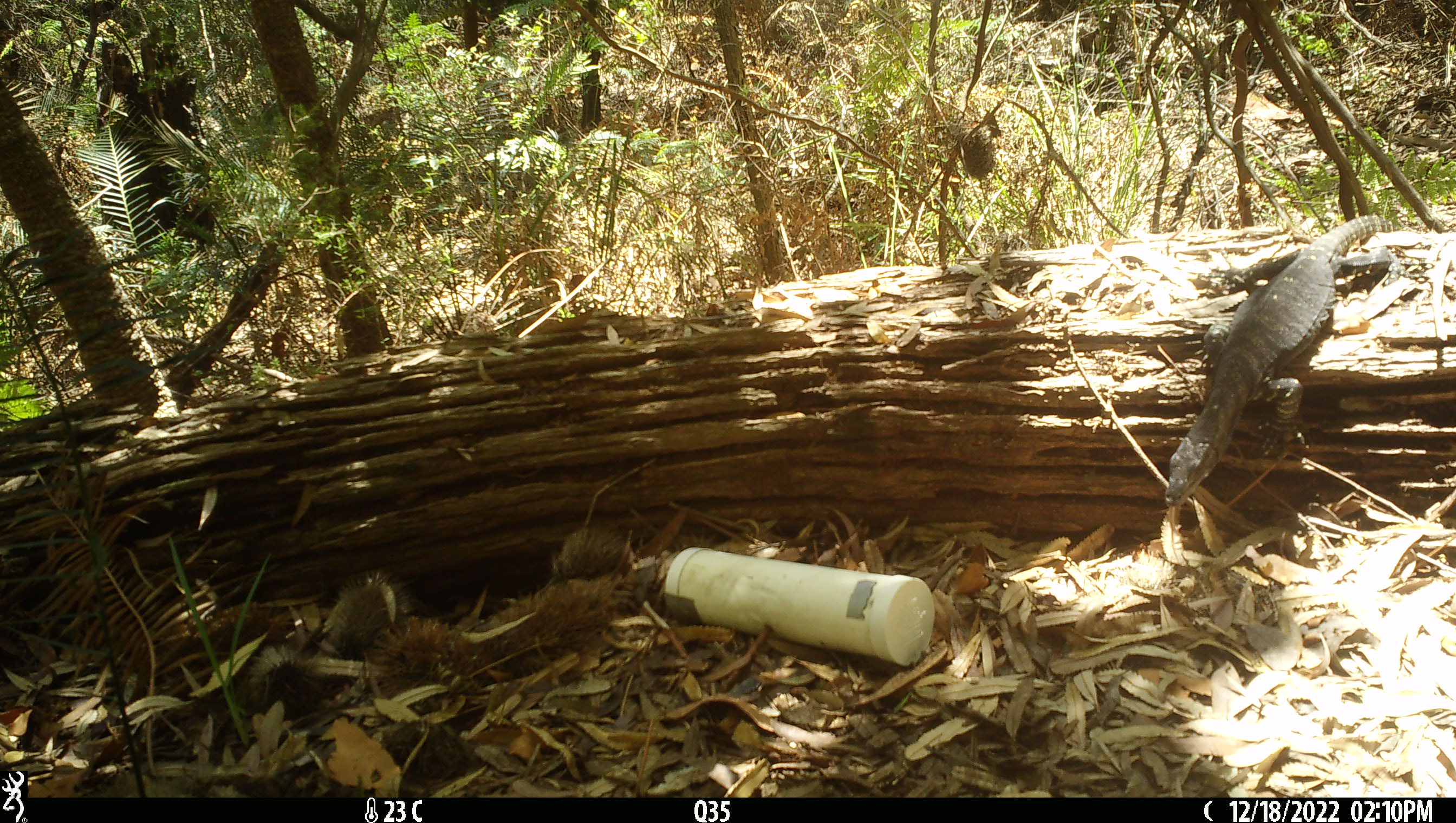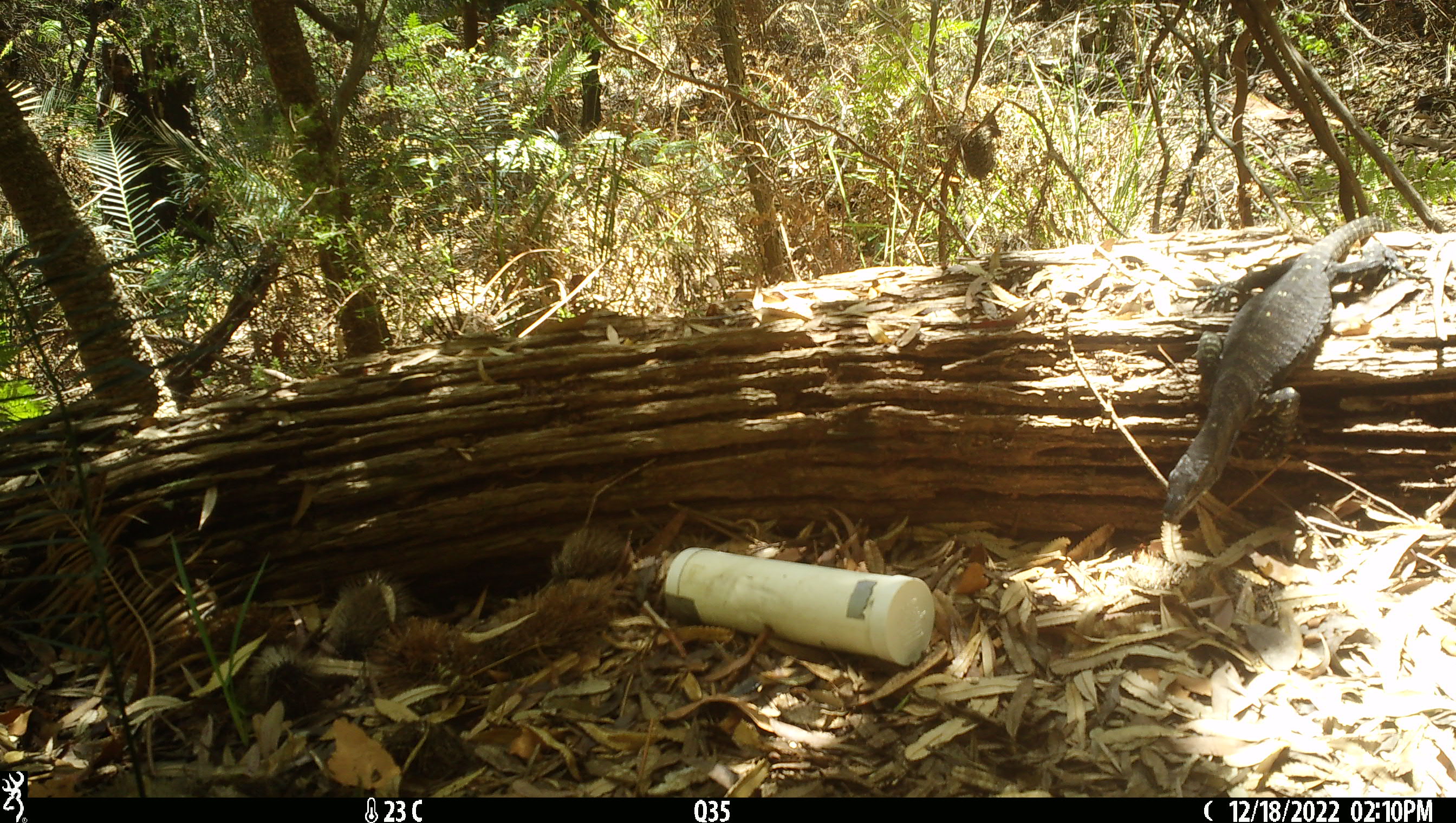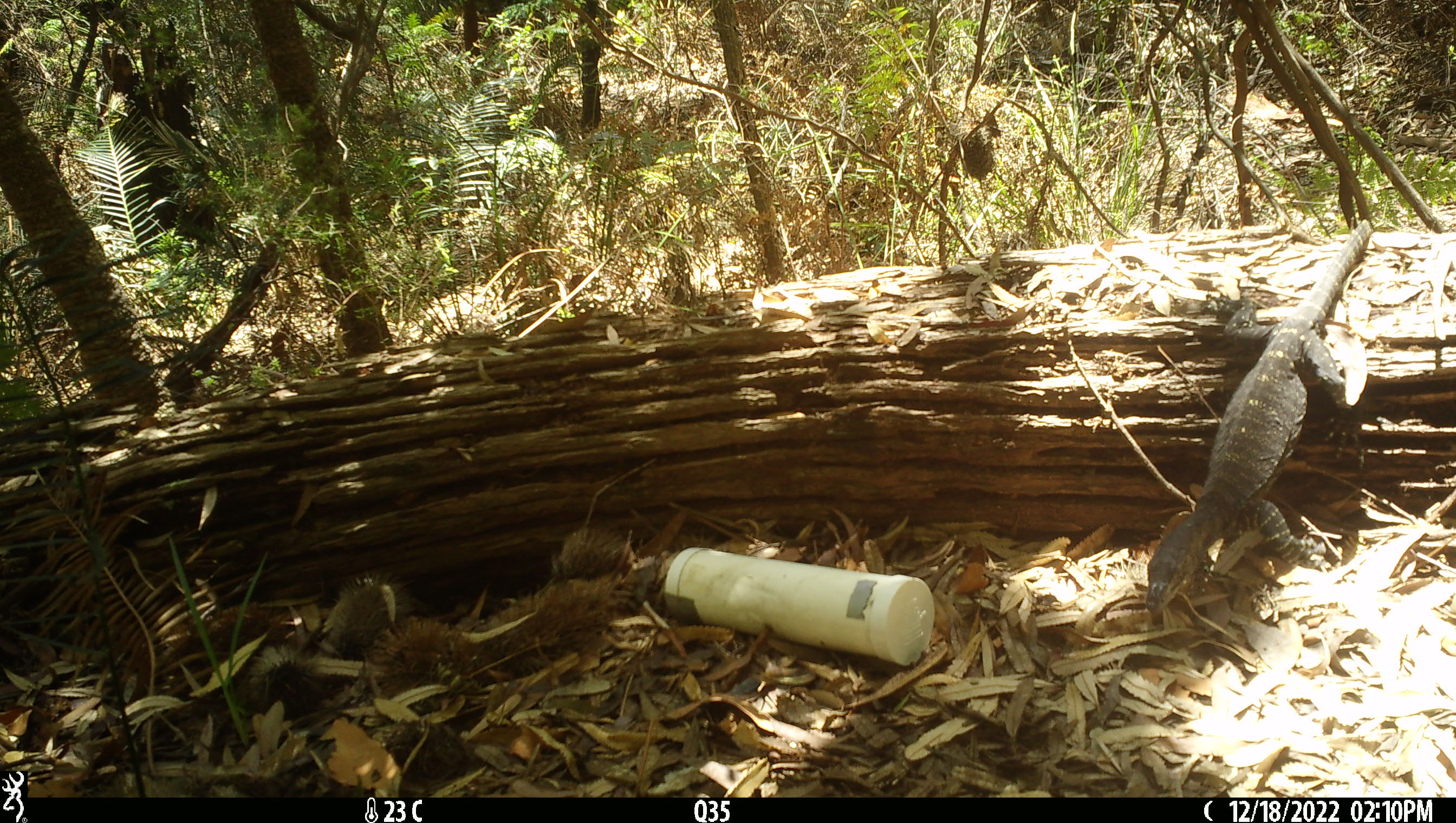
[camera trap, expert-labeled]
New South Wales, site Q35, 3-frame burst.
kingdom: Animalia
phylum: Chordata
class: Reptilia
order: Squamata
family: Varanidae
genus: Varanus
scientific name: Varanus varius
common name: lace monitor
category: goanna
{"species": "goanna (lace monitor) (Varanus varius)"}